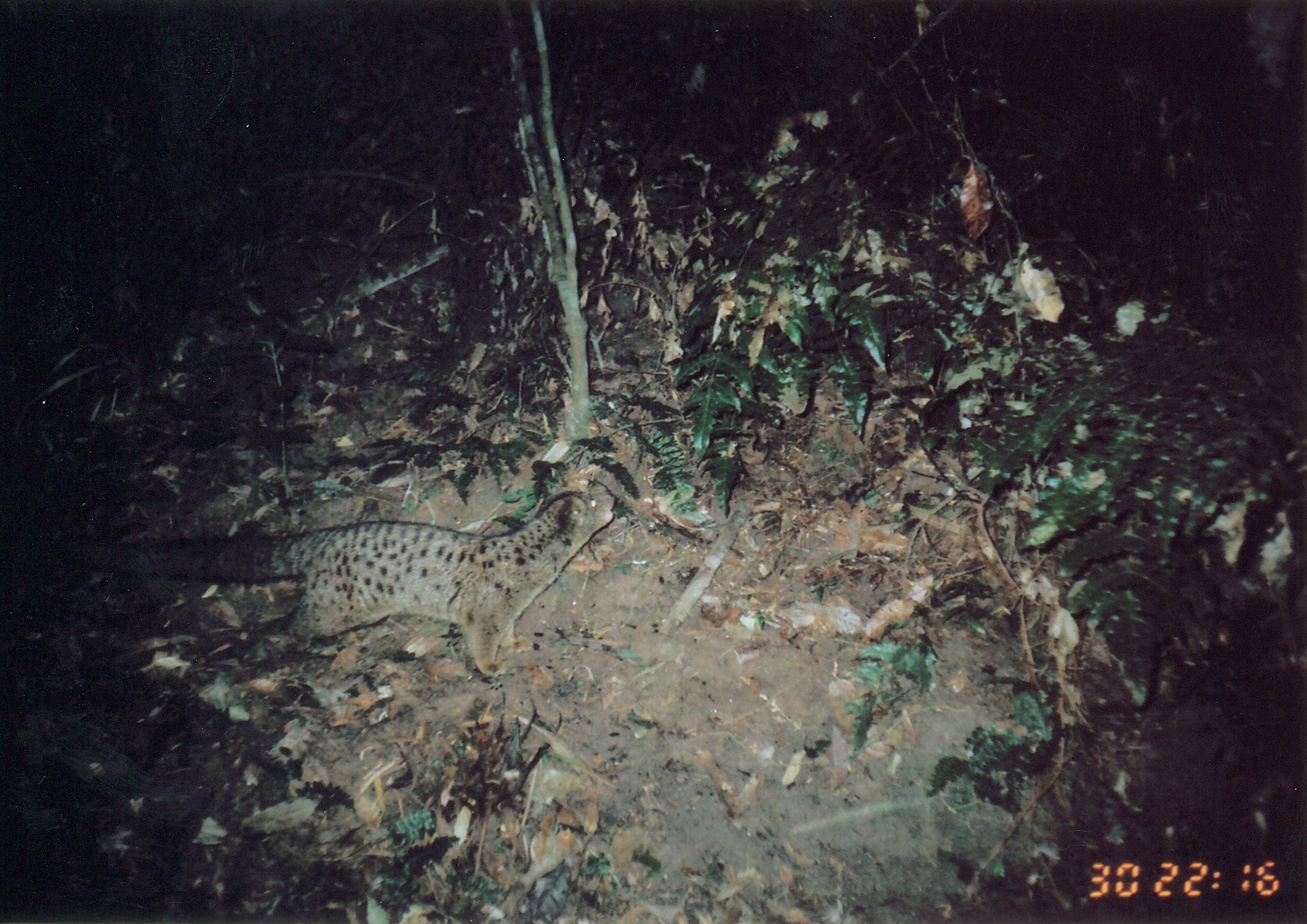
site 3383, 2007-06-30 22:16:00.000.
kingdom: Animalia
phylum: Chordata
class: Mammalia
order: Carnivora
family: Nandiniidae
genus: Nandinia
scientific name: Nandinia binotata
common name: african palm-civet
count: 1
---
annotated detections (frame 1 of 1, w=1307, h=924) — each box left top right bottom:
nandinia binotata: 58 486 616 676